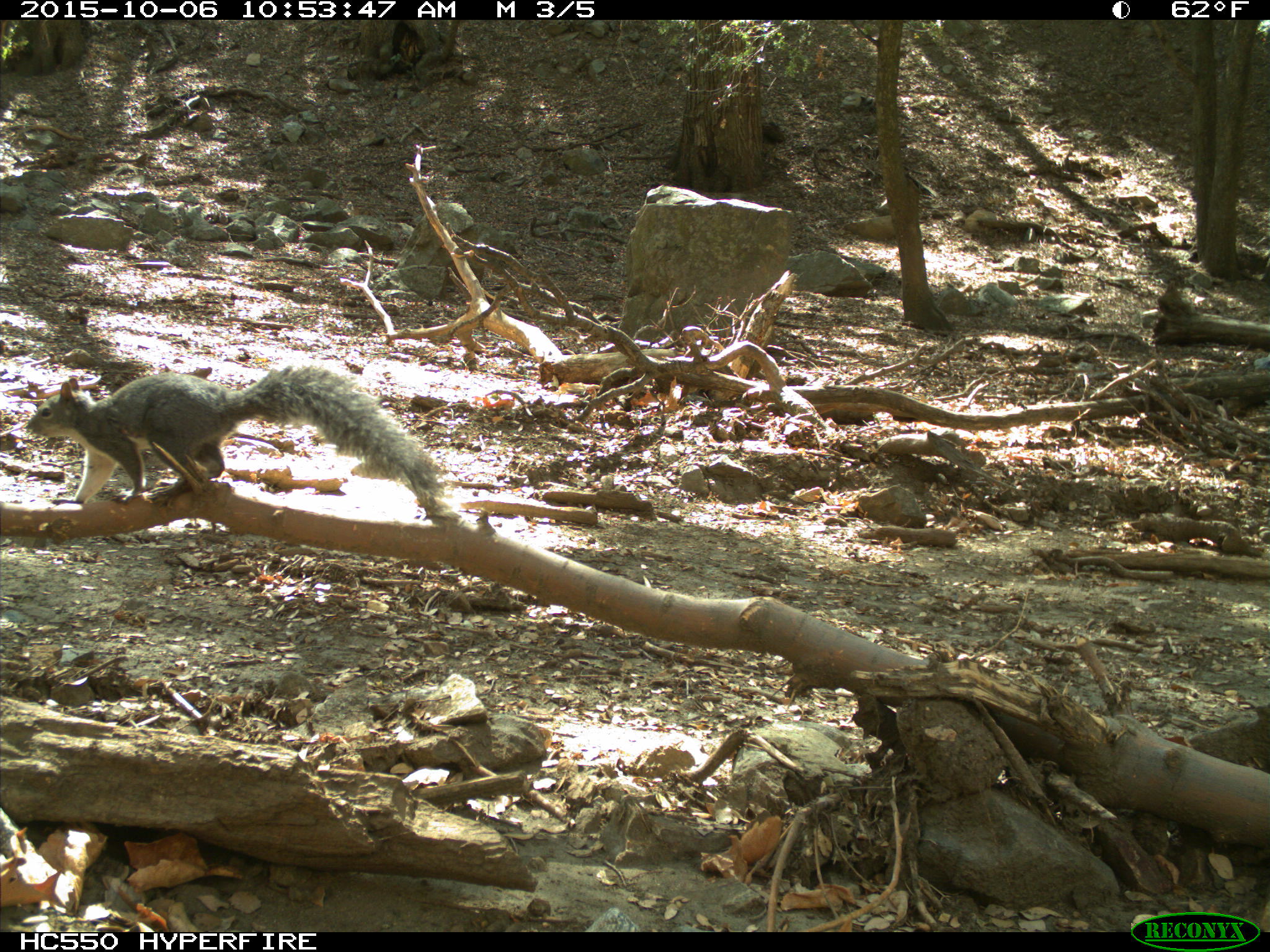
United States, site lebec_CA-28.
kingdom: Animalia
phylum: Chordata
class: Mammalia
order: Rodentia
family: Sciuridae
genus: Sciurus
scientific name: Sciurus carolinensis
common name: eastern gray squirrel